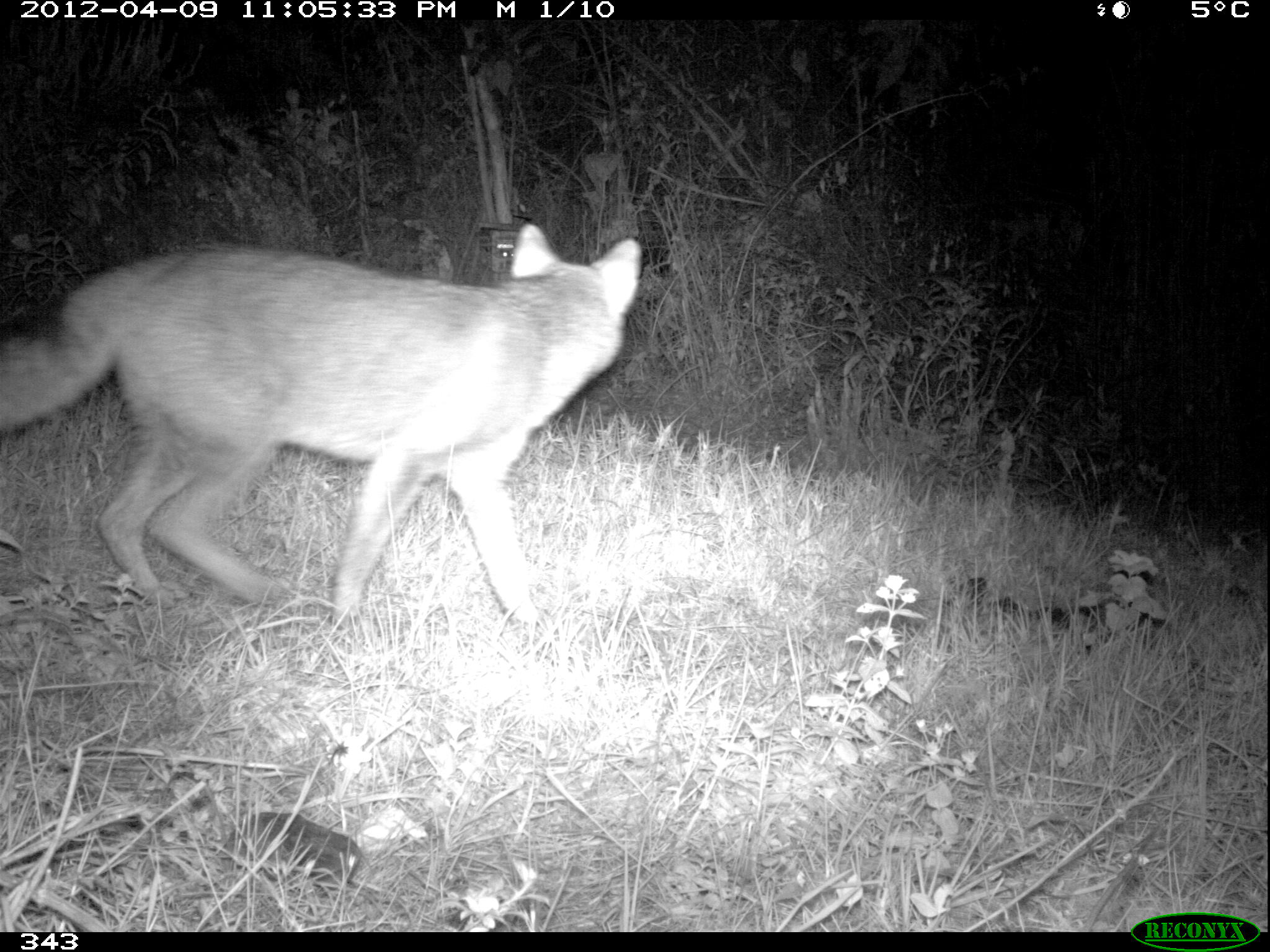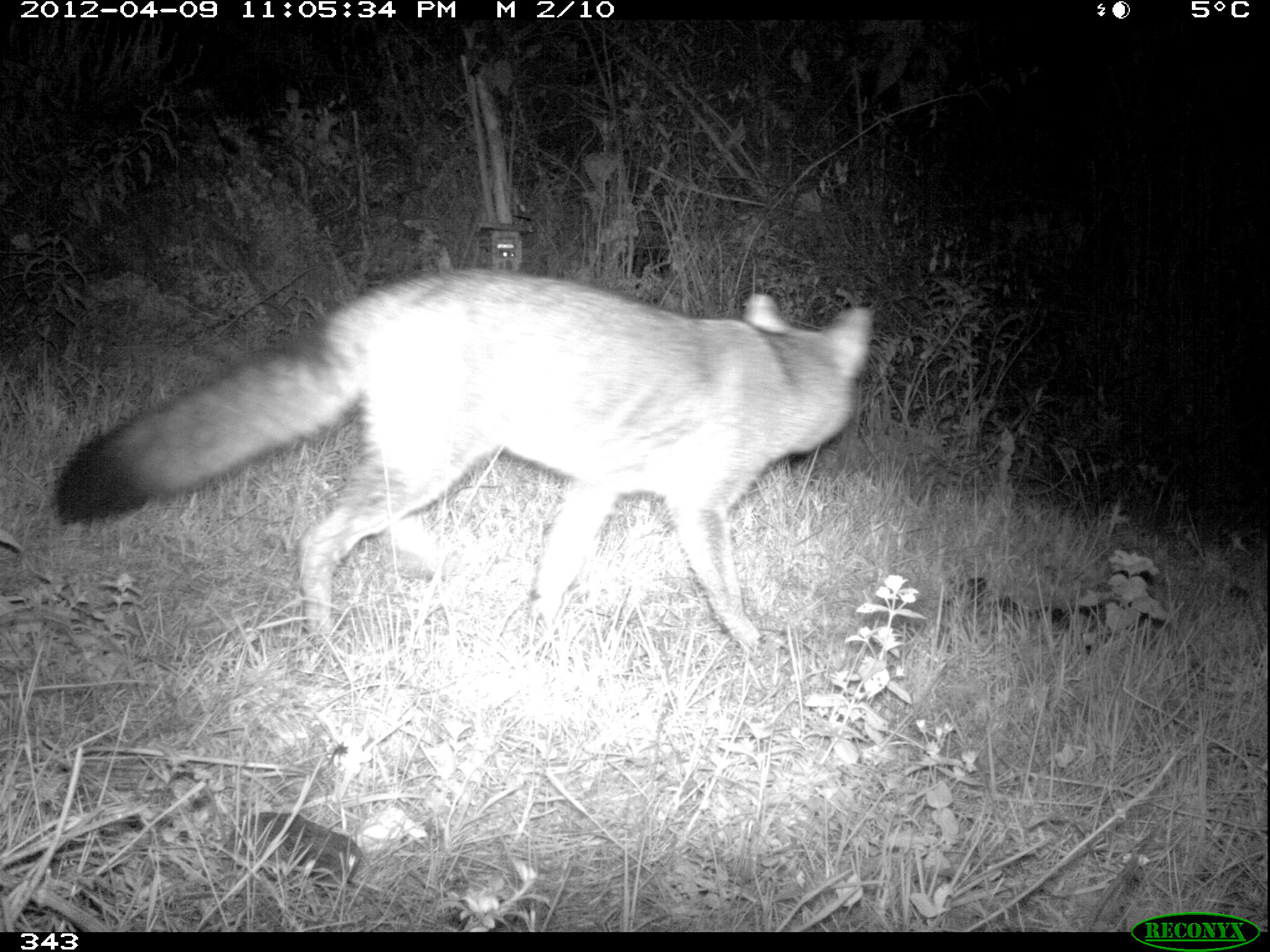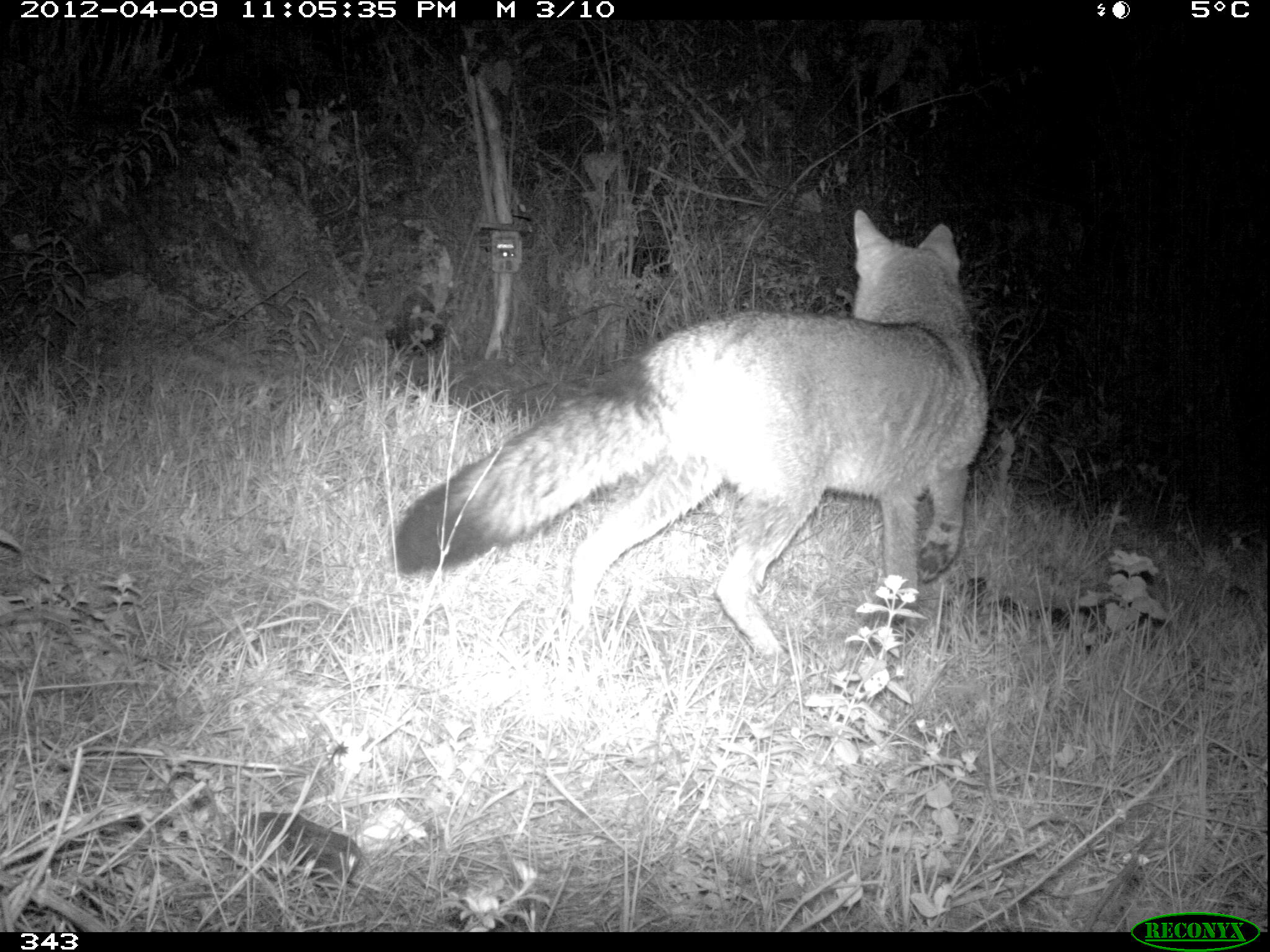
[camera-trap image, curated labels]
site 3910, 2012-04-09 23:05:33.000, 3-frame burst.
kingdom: Animalia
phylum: Chordata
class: Mammalia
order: Carnivora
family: Canidae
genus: Lycalopex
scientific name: Lycalopex culpaeus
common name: culpeo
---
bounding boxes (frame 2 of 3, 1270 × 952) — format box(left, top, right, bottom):
lycalopex culpaeus: box(48, 262, 873, 650)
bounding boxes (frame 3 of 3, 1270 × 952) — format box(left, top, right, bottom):
lycalopex culpaeus: box(389, 208, 990, 654)